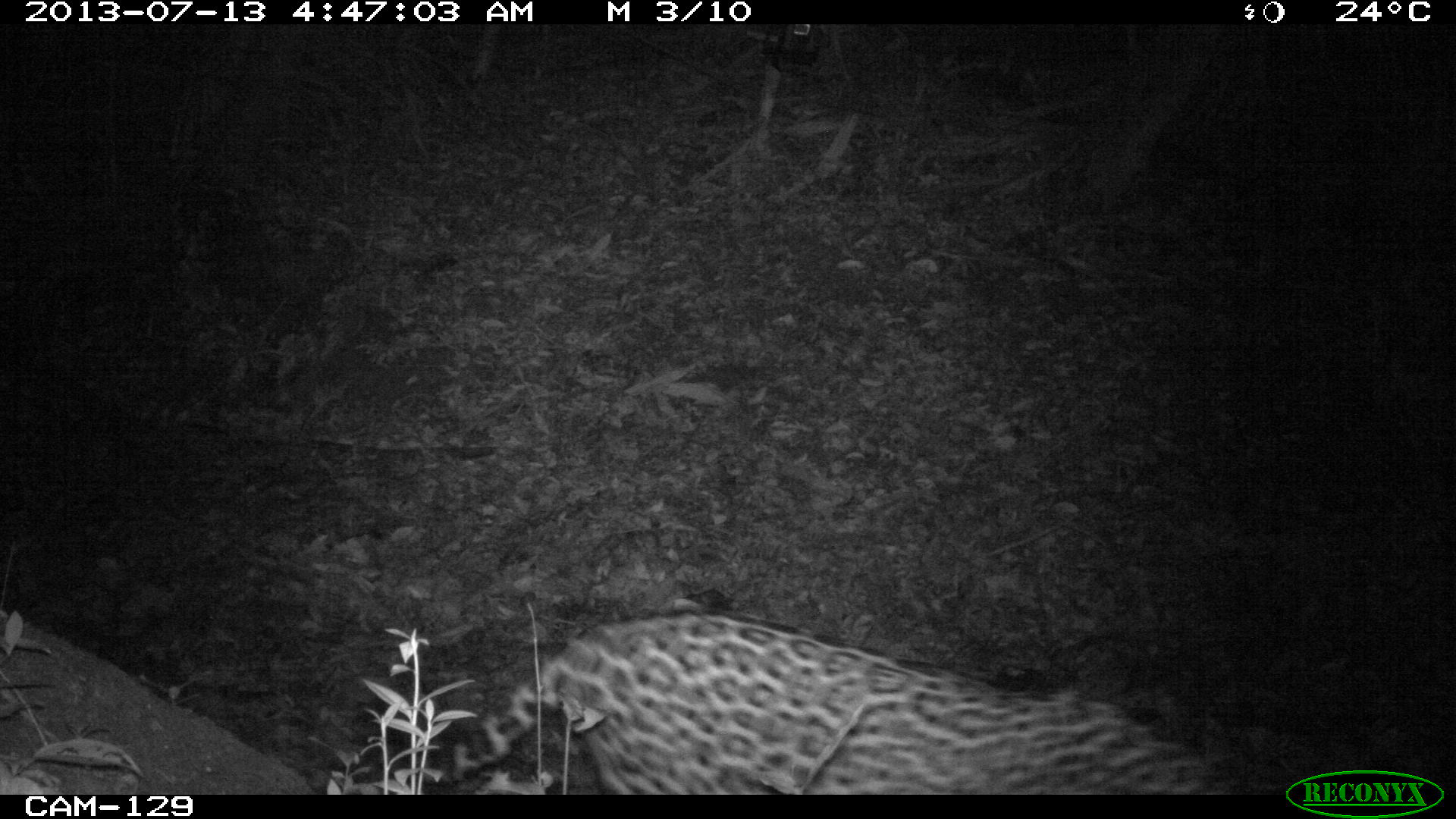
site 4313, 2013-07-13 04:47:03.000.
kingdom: Animalia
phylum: Chordata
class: Mammalia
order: Carnivora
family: Felidae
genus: Panthera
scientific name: Panthera onca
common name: jaguar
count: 1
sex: male